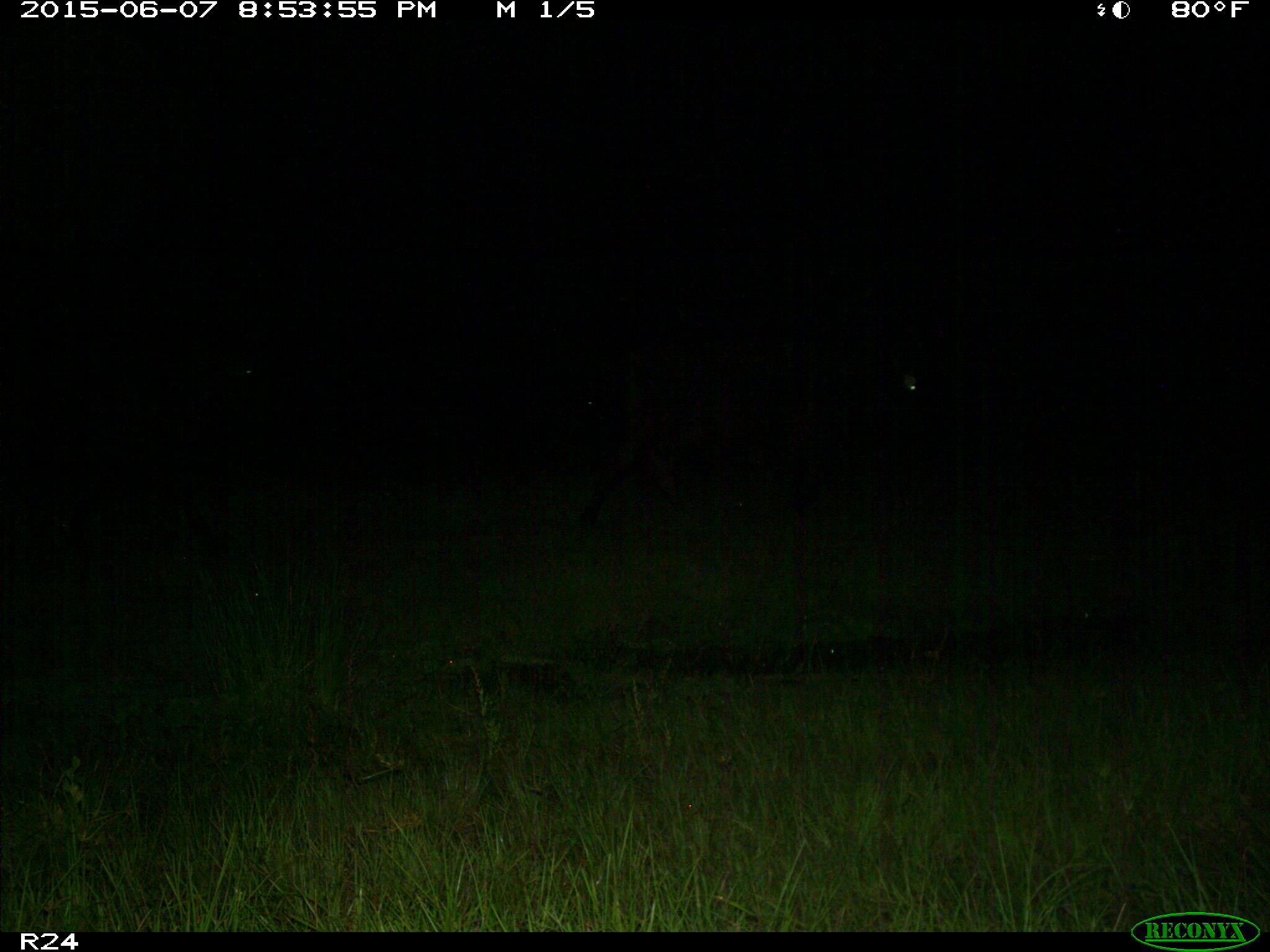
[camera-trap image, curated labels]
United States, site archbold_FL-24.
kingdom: Animalia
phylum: Chordata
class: Mammalia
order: Artiodactyla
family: Bovidae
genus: Bos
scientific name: Bos taurus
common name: domestic cow